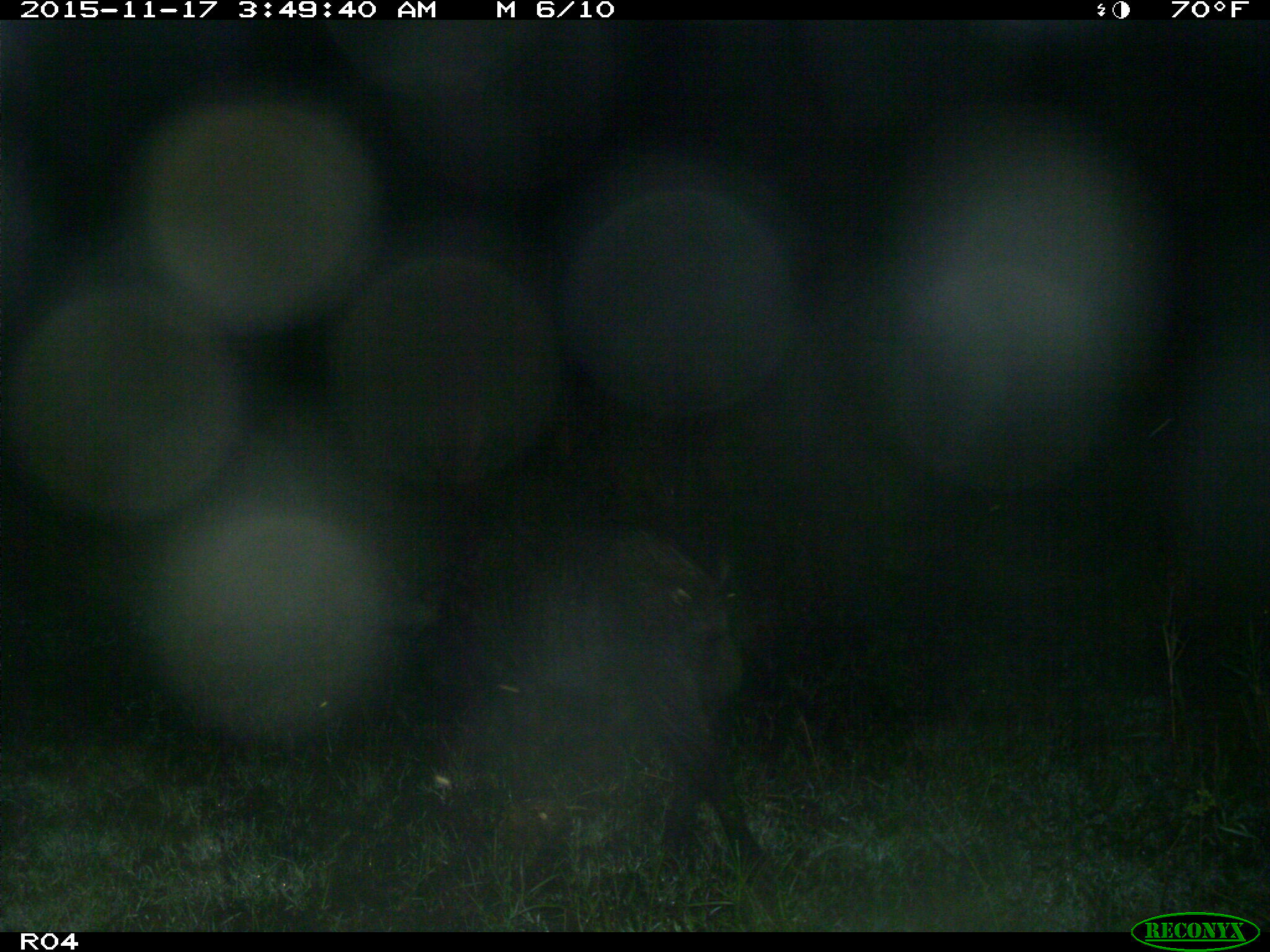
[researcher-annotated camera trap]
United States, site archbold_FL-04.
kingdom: Animalia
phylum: Chordata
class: Mammalia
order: Artiodactyla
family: Suidae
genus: Sus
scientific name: Sus scrofa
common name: wild boar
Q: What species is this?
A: Sus scrofa (wild boar).